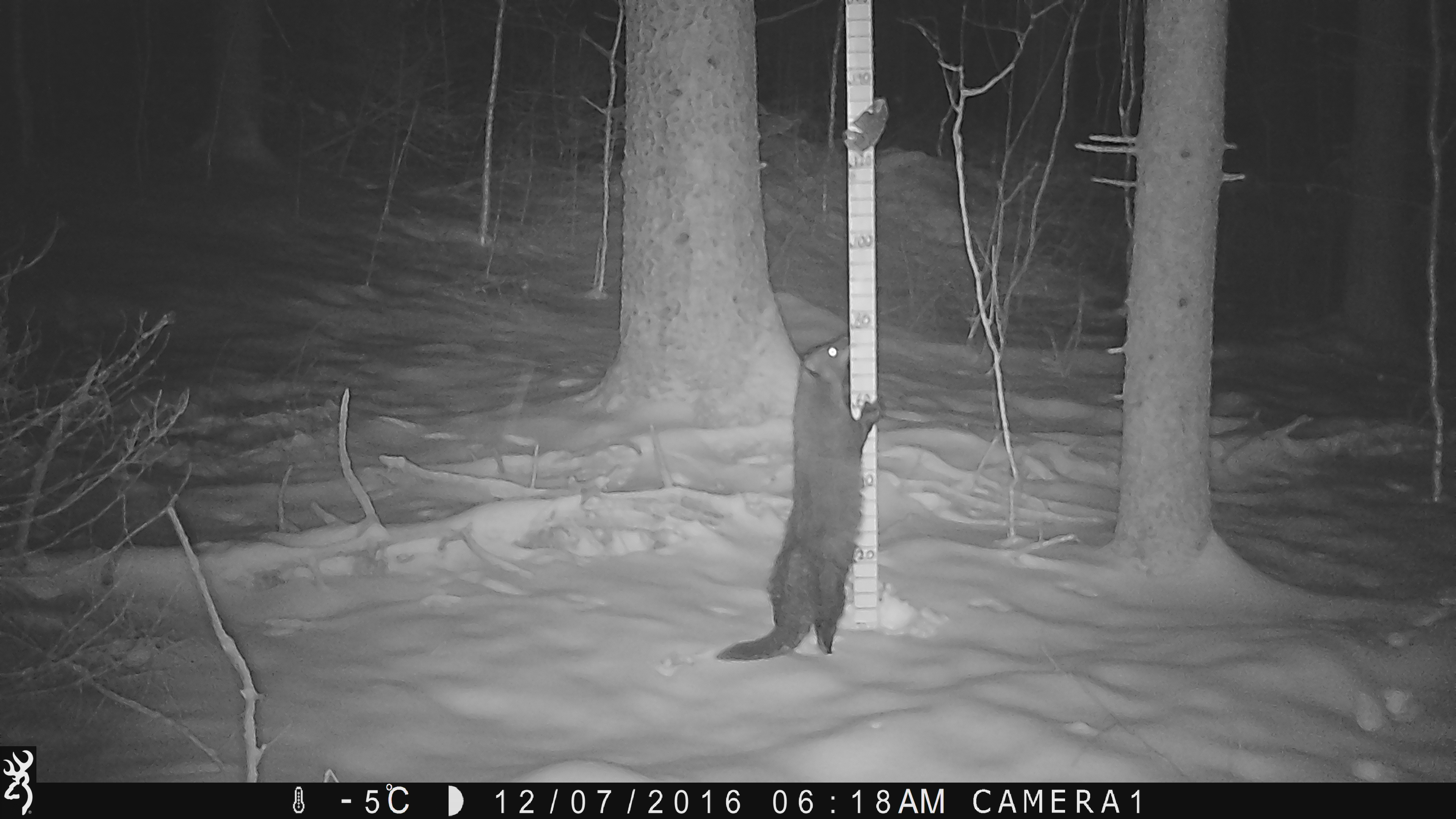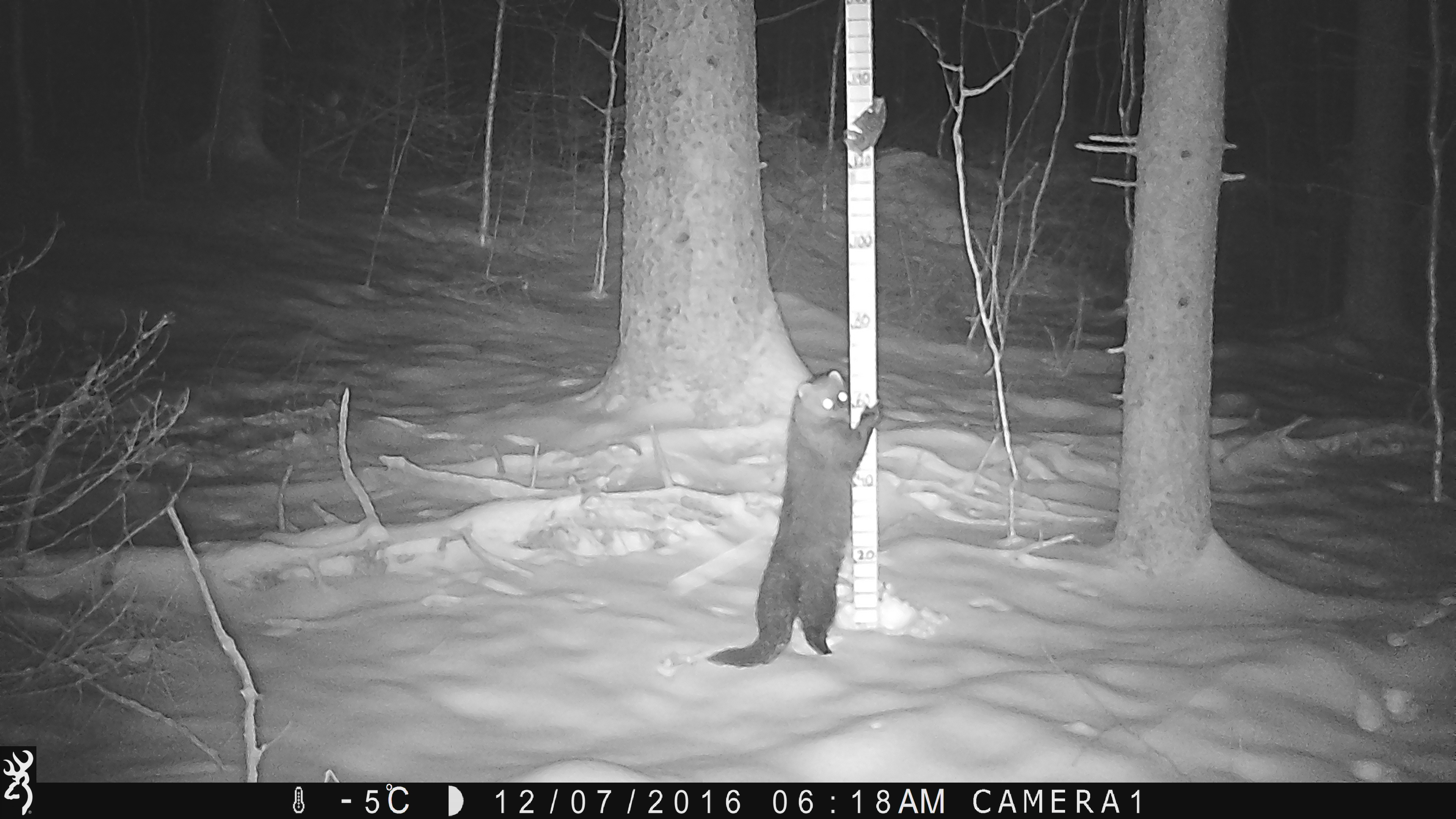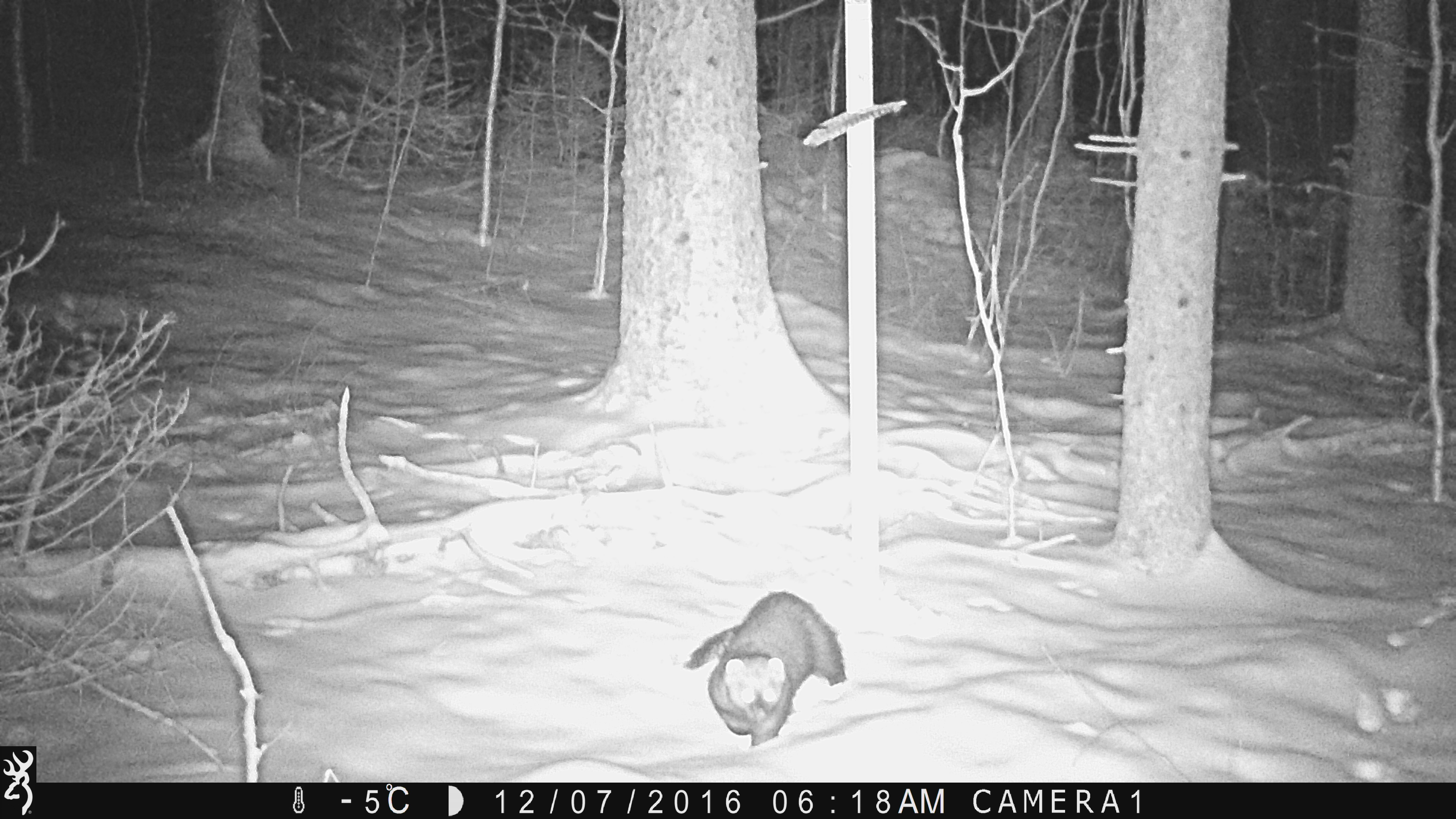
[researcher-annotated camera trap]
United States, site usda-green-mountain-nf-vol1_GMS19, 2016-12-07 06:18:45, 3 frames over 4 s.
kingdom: Animalia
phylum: Chordata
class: Mammalia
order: Carnivora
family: Mustelidae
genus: Pekania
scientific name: Pekania pennanti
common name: fisher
Fisher (Pekania pennanti).